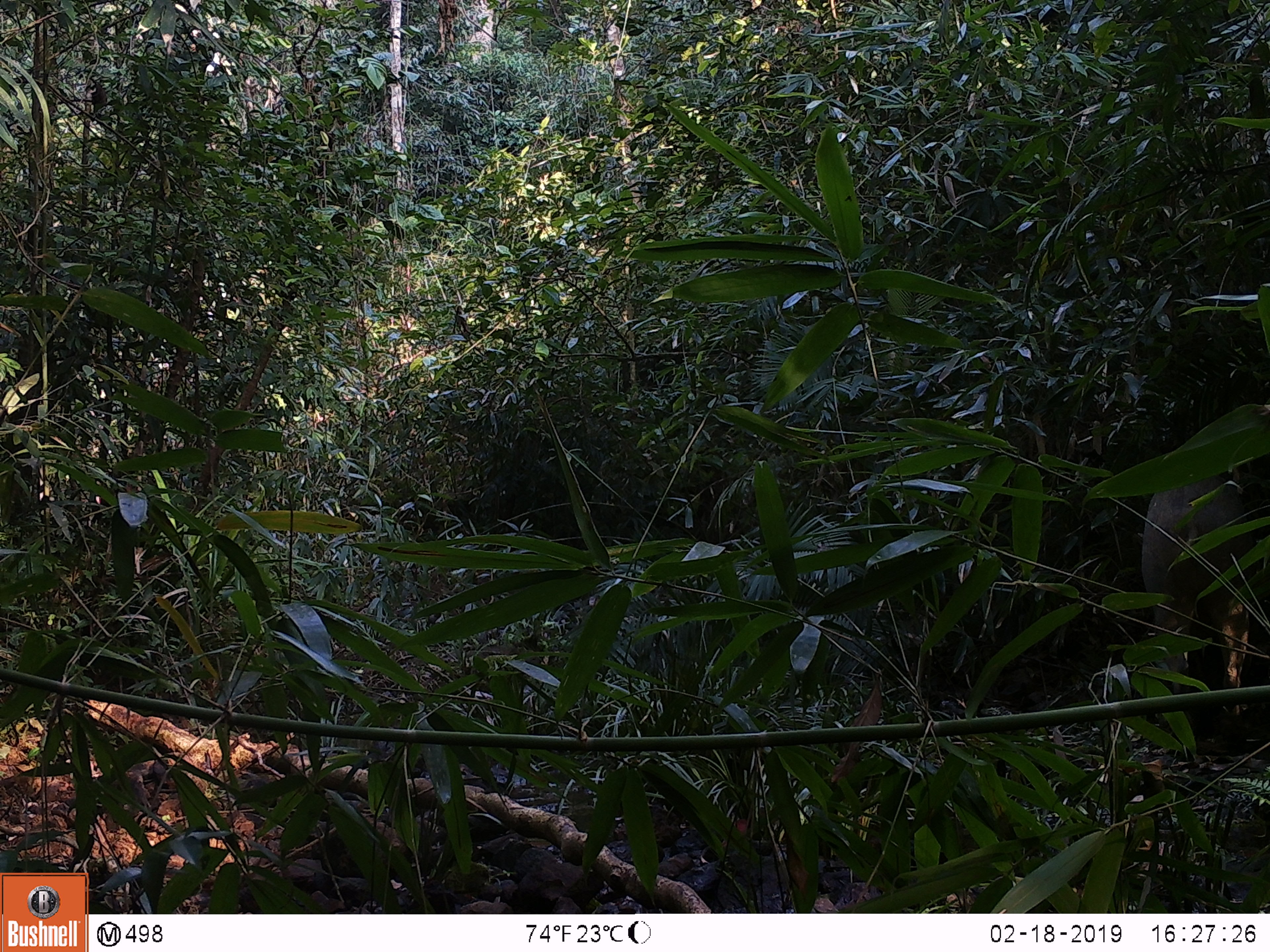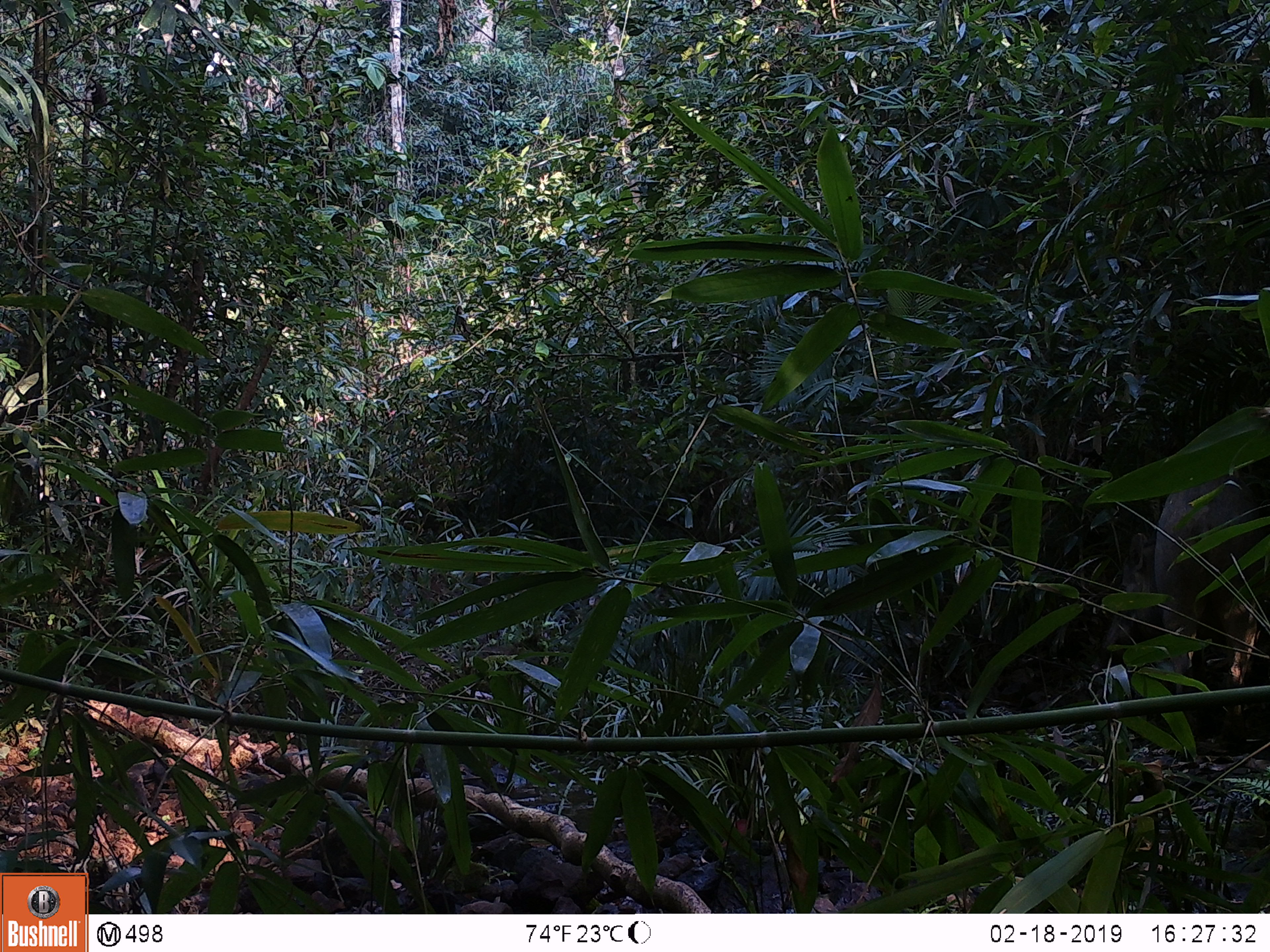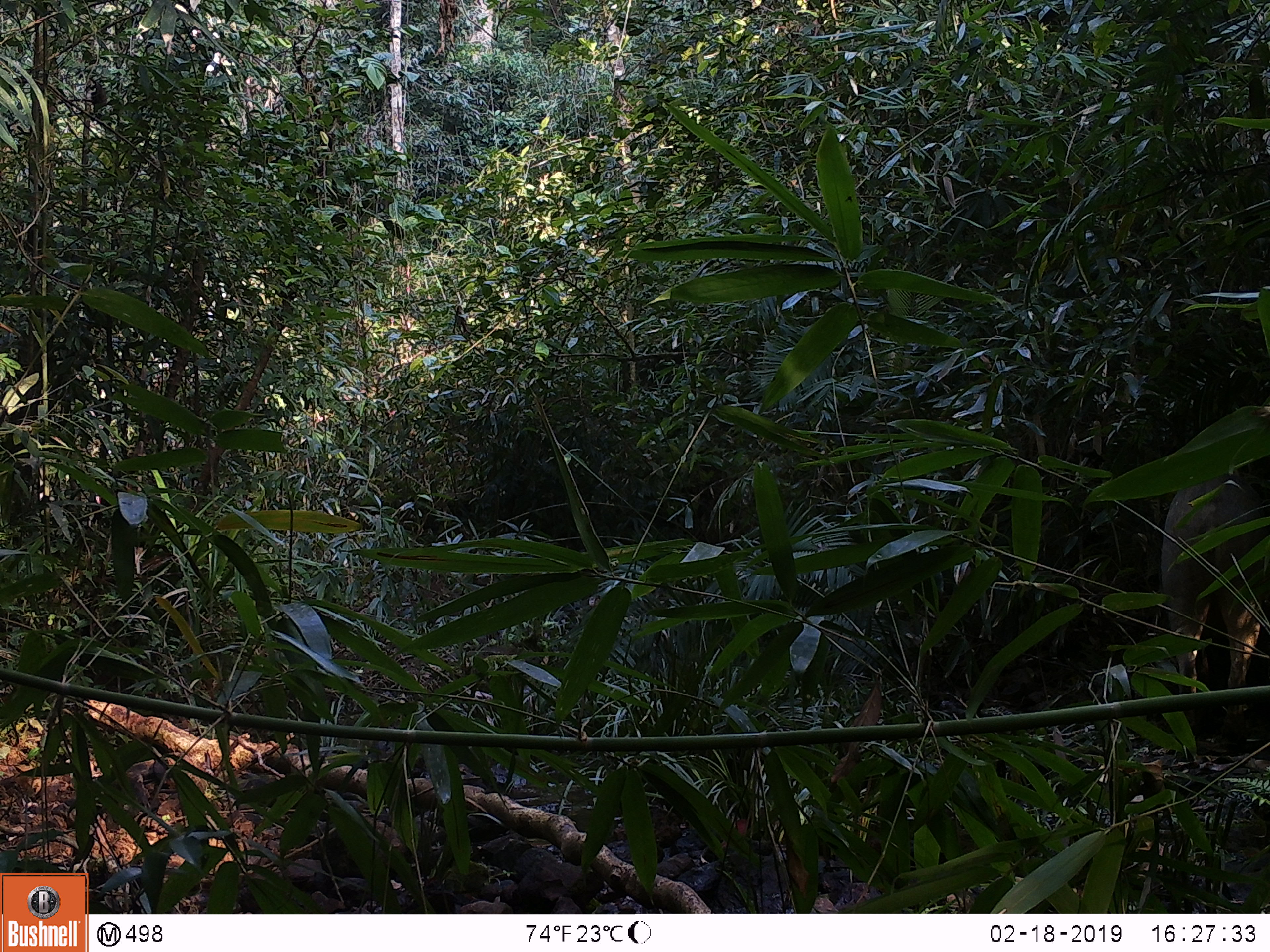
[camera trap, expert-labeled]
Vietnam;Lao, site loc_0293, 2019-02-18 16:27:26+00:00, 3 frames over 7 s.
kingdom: Animalia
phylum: Chordata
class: Mammalia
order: Artiodactyla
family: Suidae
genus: Sus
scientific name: Sus scrofa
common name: eurasian wild pig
Eurasian wild pig (Sus scrofa). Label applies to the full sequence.